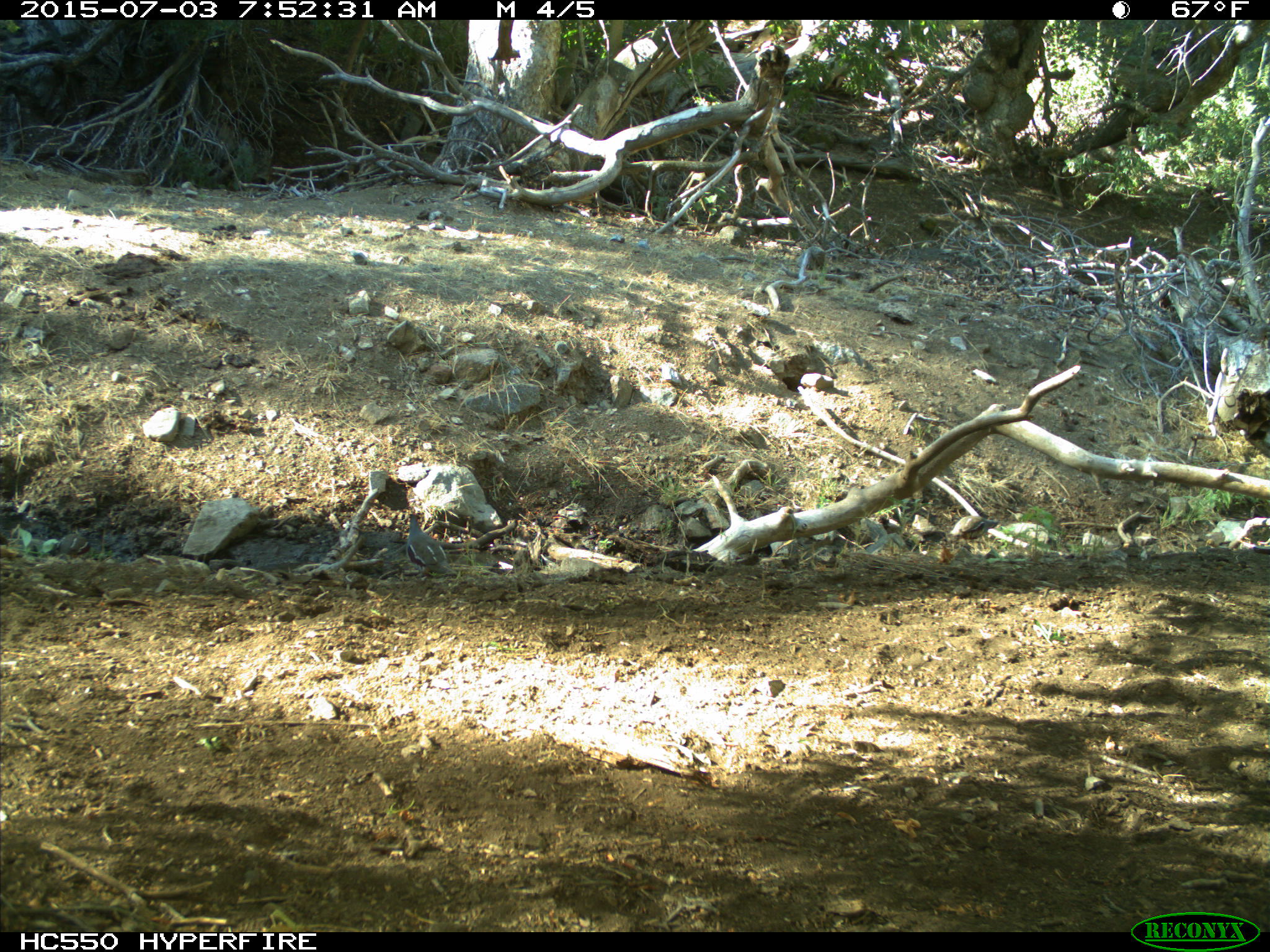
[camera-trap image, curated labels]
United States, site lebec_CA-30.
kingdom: Animalia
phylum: Chordata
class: Aves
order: Galliformes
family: Odontophoridae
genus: Callipepla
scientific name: Callipepla californica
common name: california quail